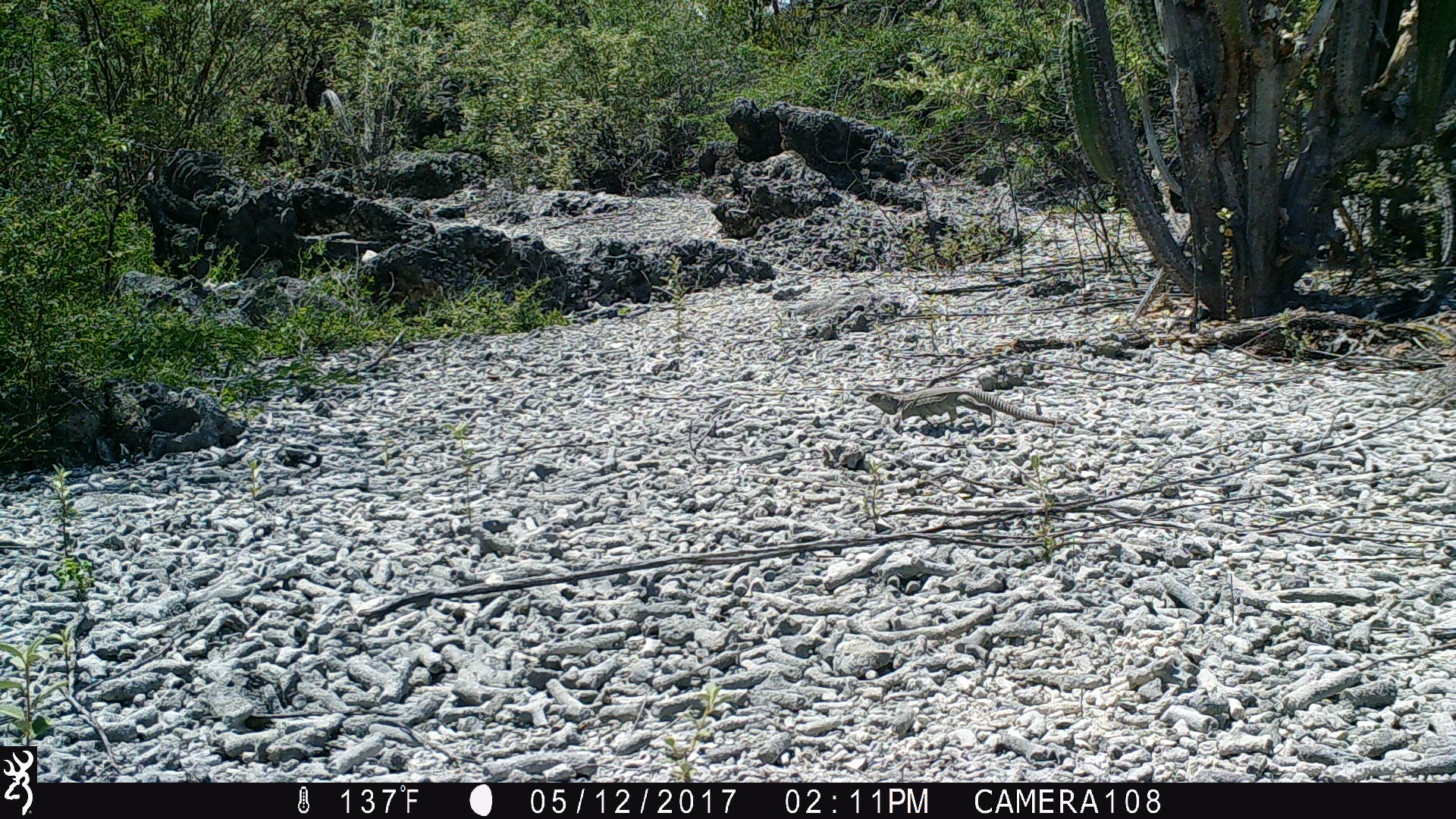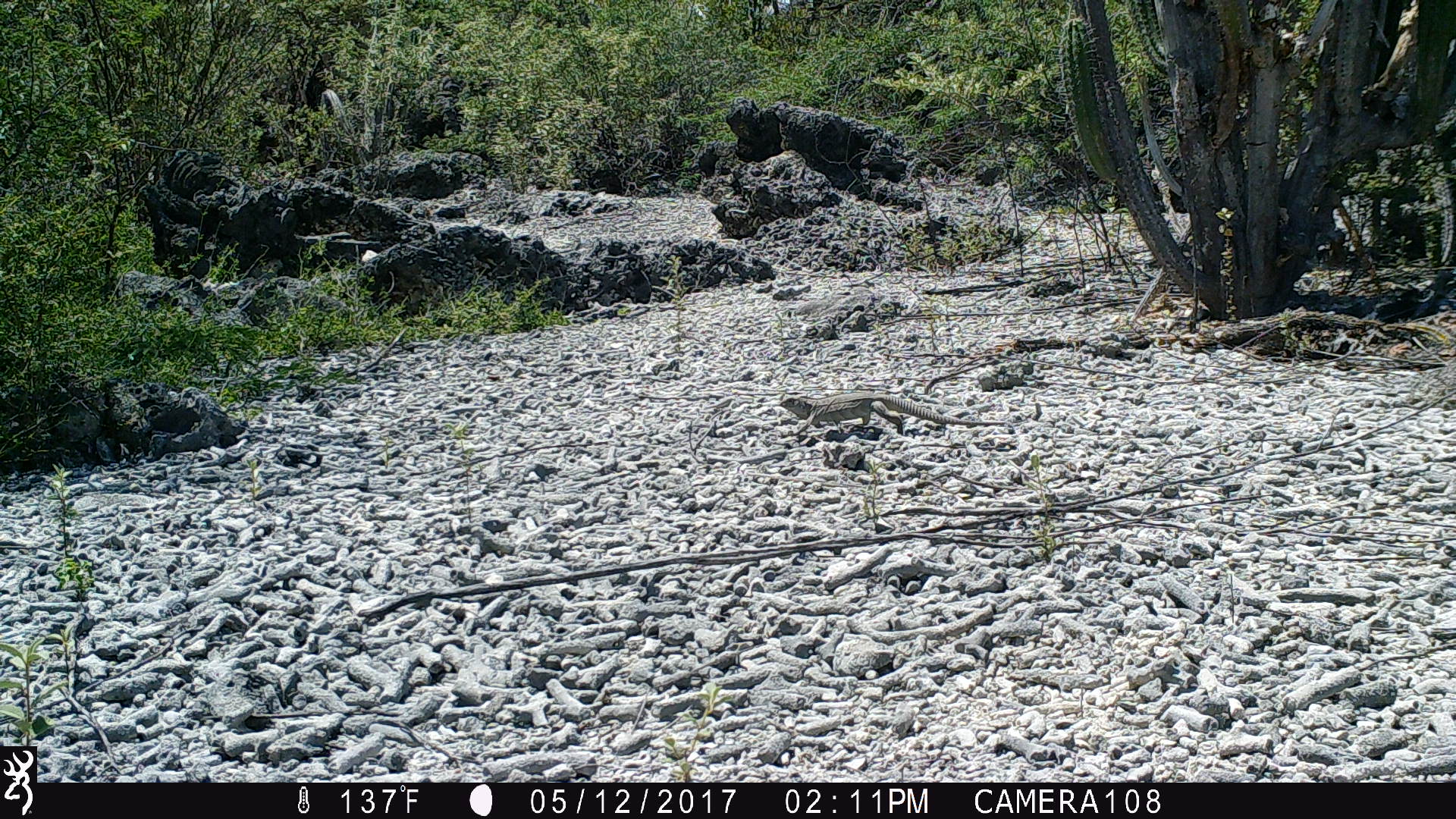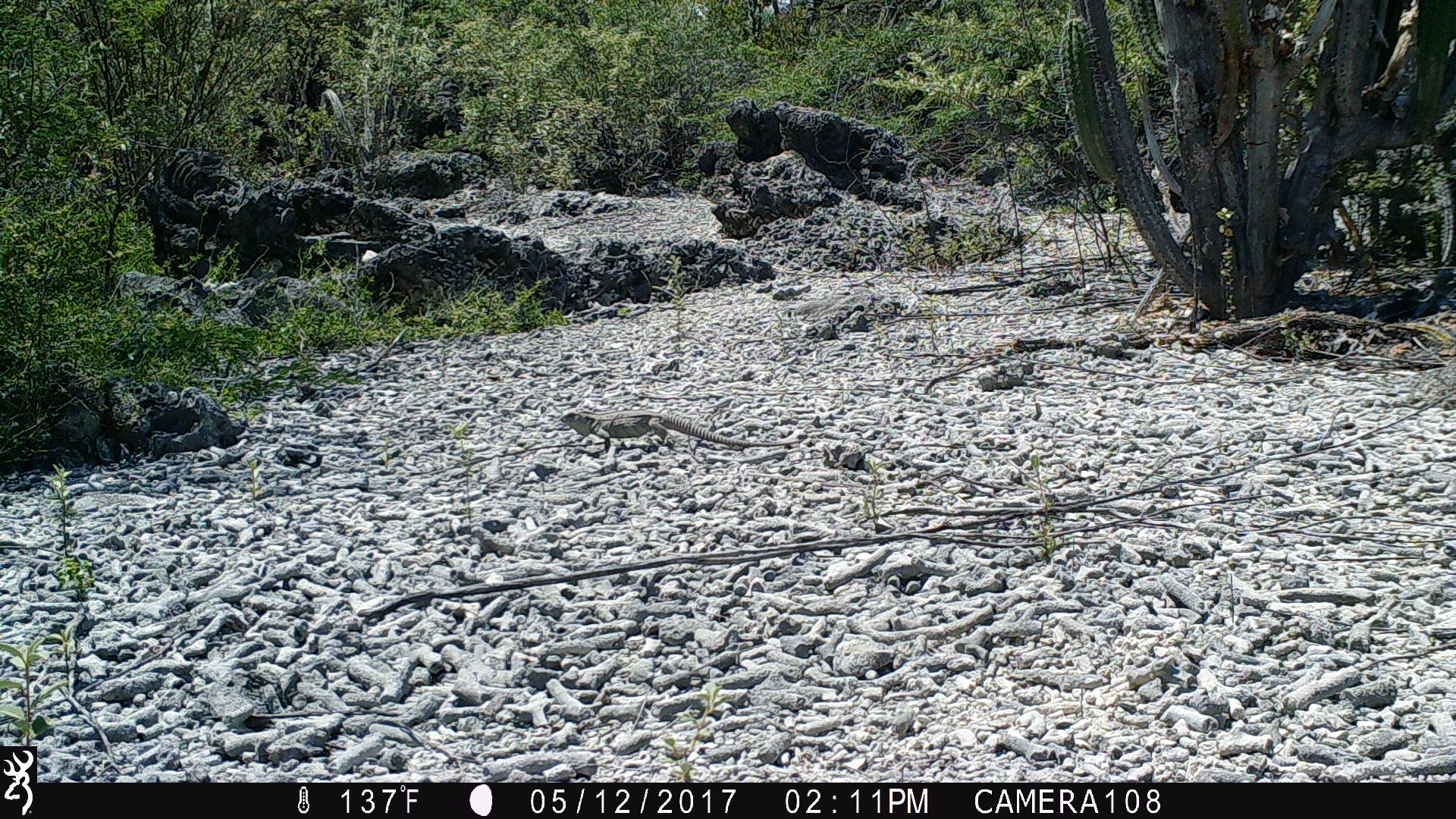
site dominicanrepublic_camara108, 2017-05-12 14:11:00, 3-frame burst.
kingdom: Animalia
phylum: Chordata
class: Reptilia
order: Squamata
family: Iguanidae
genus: Iguana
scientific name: Iguana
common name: typical iguanas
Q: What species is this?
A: Iguana (typical iguanas).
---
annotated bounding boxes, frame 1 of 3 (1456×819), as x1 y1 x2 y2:
iguana: 859 381 1064 436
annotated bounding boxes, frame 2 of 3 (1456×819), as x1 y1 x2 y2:
iguana: 773 383 1007 433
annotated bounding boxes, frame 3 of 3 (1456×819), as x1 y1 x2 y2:
iguana: 554 408 758 456